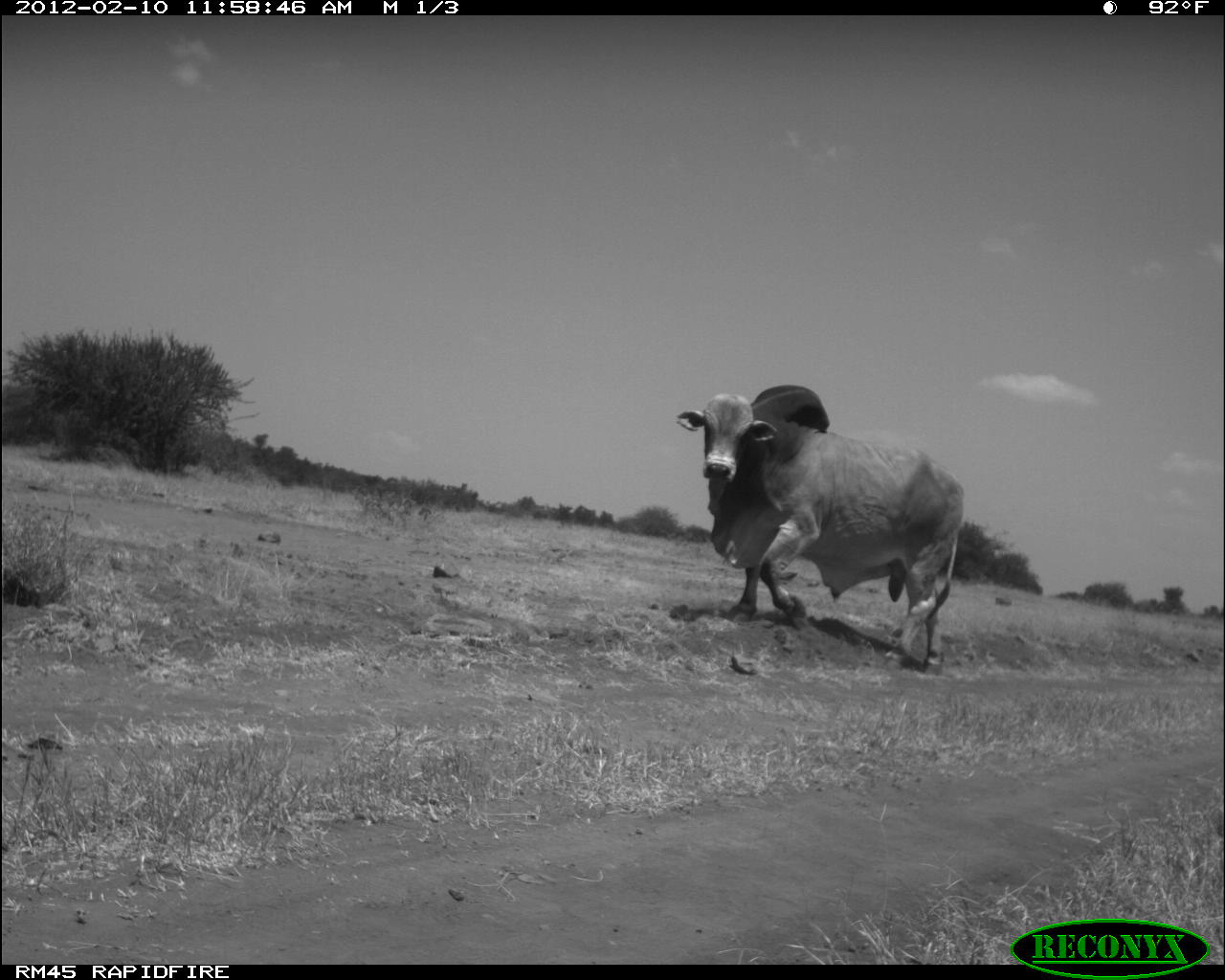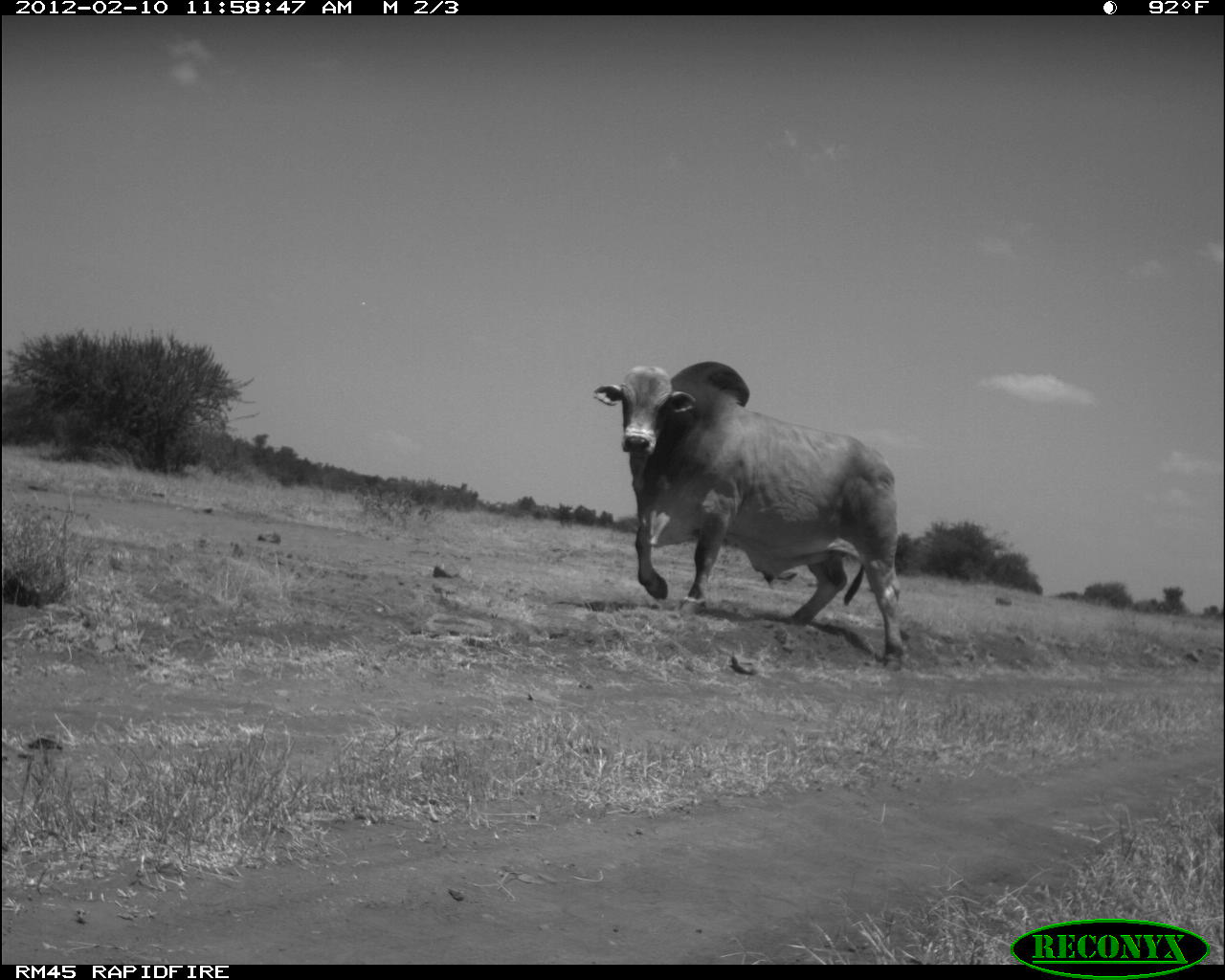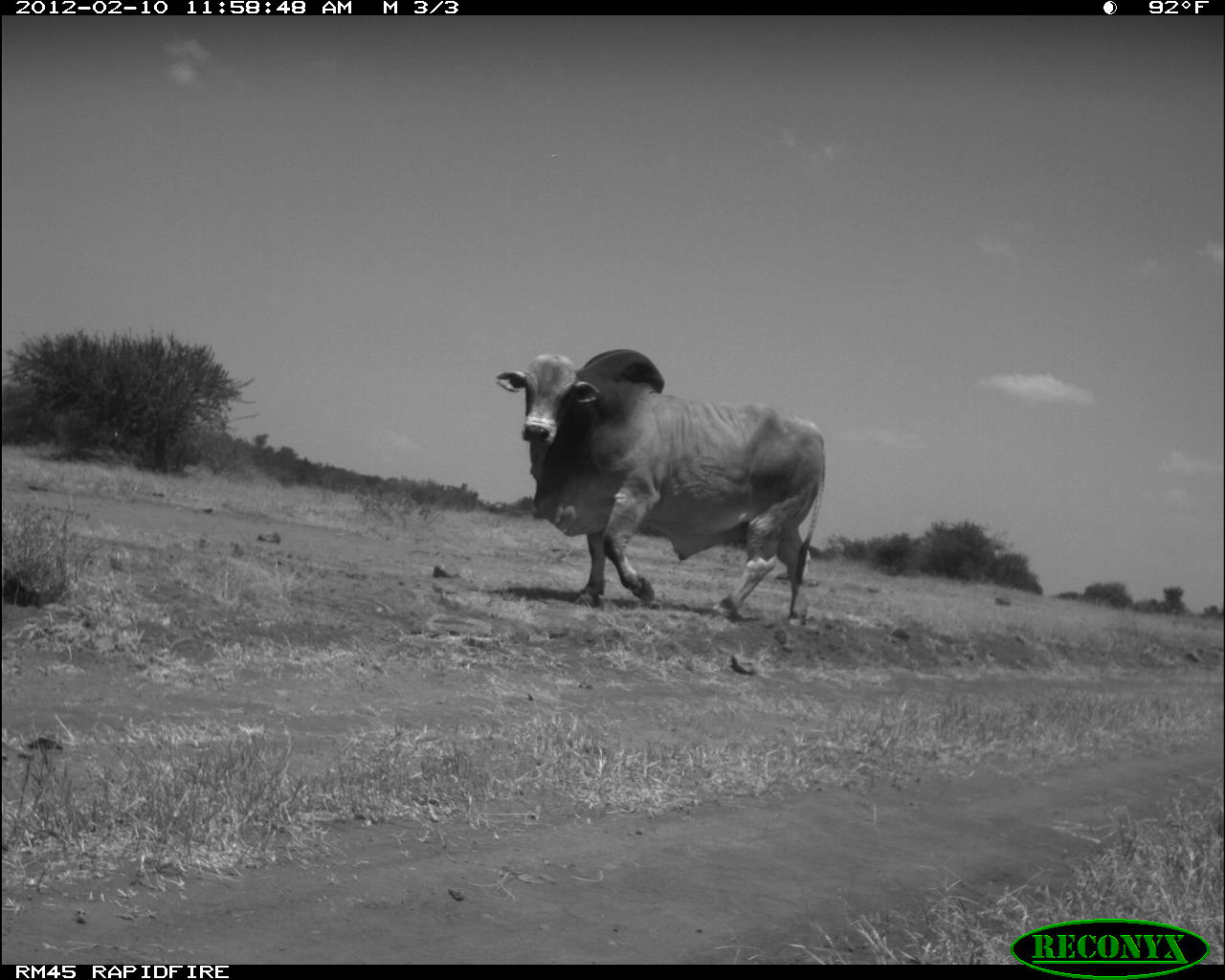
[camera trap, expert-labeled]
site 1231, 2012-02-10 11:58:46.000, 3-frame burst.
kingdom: Animalia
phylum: Chordata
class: Mammalia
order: Artiodactyla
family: Bovidae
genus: Bos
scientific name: Bos taurus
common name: domestic cattle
Bos taurus (domestic cattle), count 1.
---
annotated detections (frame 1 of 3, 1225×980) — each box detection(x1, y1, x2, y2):
bos taurus: detection(672, 381, 965, 678)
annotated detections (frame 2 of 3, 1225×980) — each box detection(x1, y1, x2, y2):
bos taurus: detection(587, 356, 908, 671)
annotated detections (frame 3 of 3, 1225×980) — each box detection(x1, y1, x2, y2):
bos taurus: detection(492, 346, 827, 626)